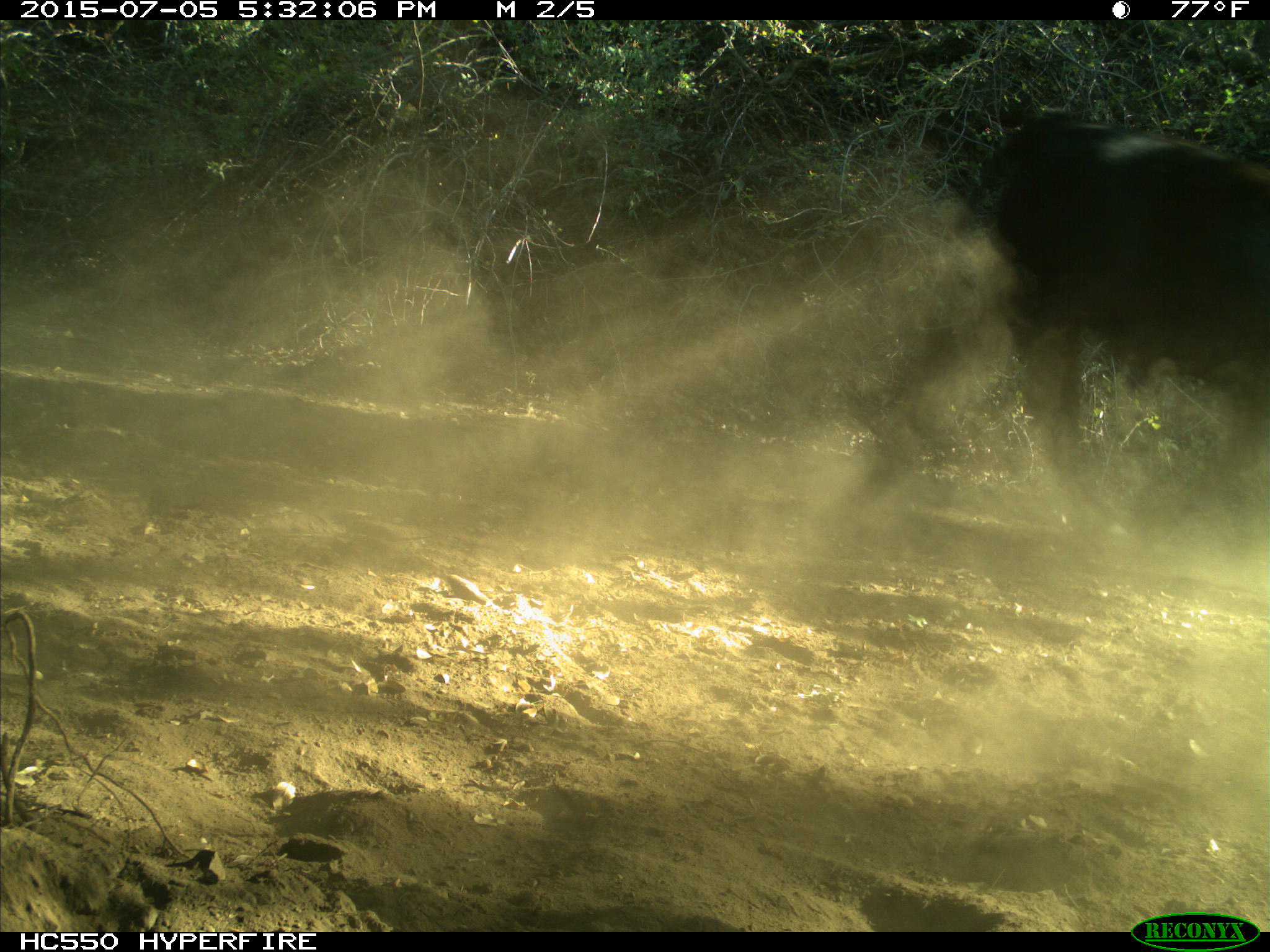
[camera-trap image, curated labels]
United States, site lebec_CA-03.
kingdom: Animalia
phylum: Chordata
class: Mammalia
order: Artiodactyla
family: Bovidae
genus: Bos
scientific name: Bos taurus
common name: domestic cow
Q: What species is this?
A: Bos taurus (domestic cow).